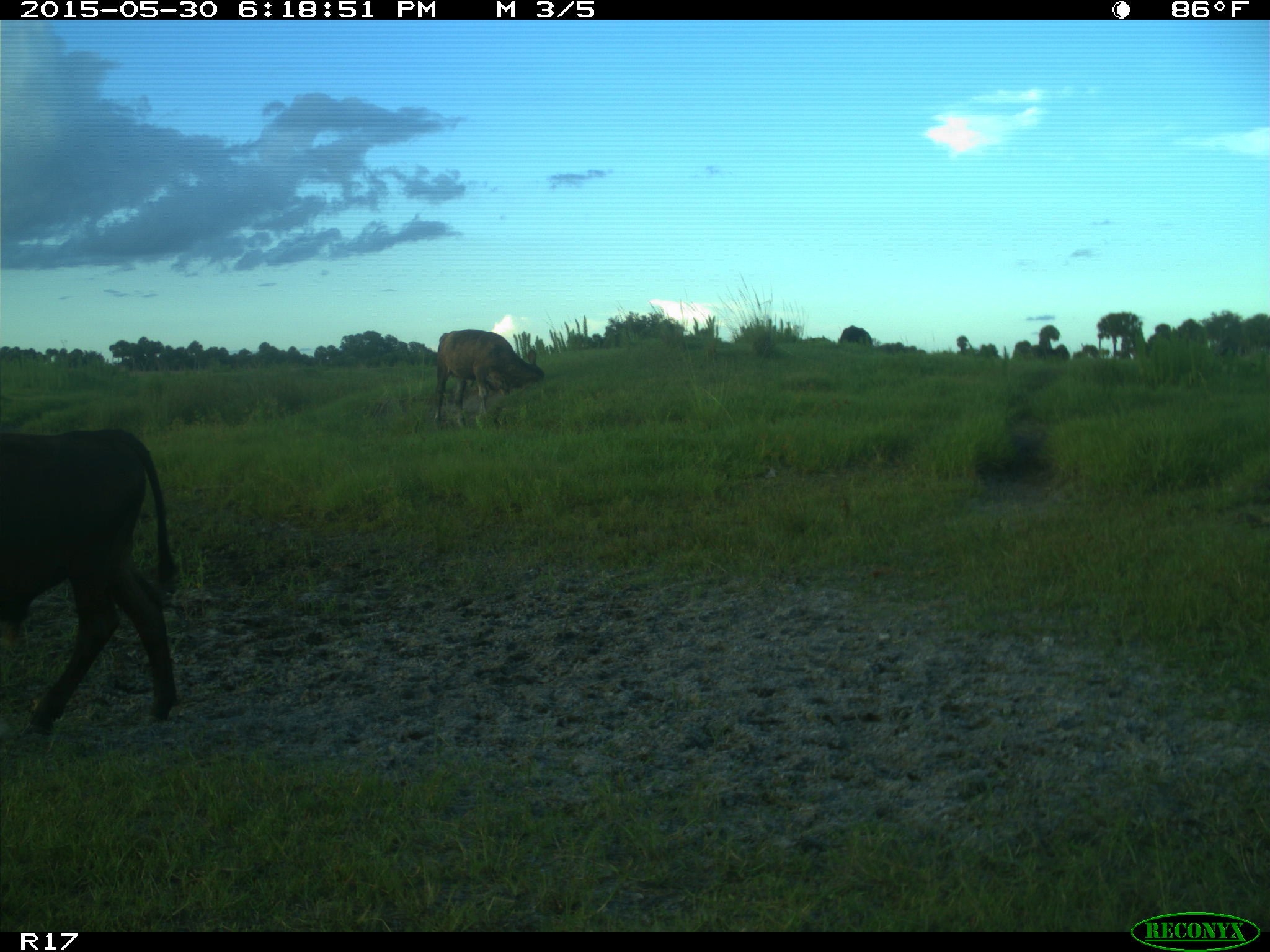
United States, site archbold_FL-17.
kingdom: Animalia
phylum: Chordata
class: Mammalia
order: Artiodactyla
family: Bovidae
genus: Bos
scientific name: Bos taurus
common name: domestic cow